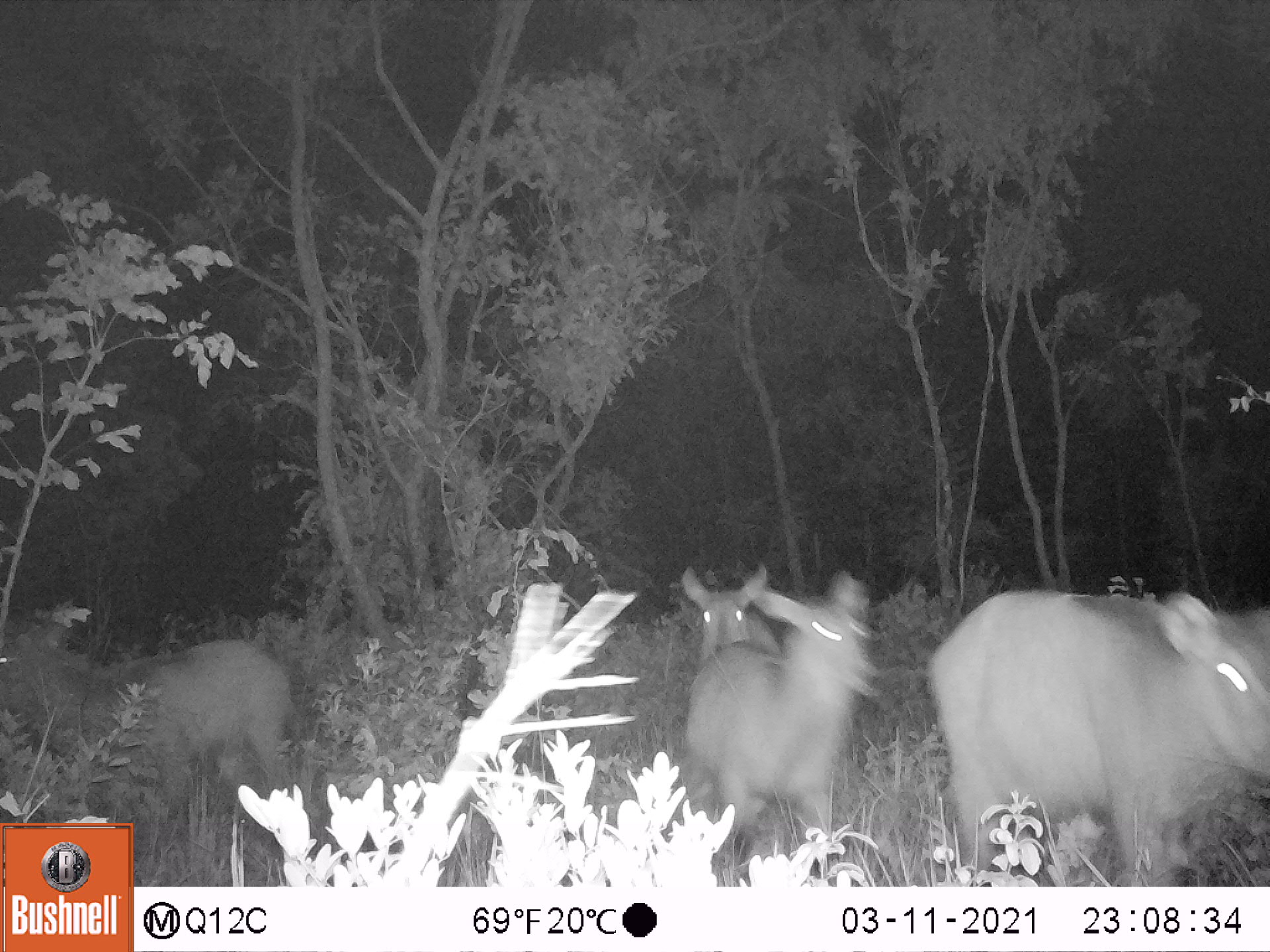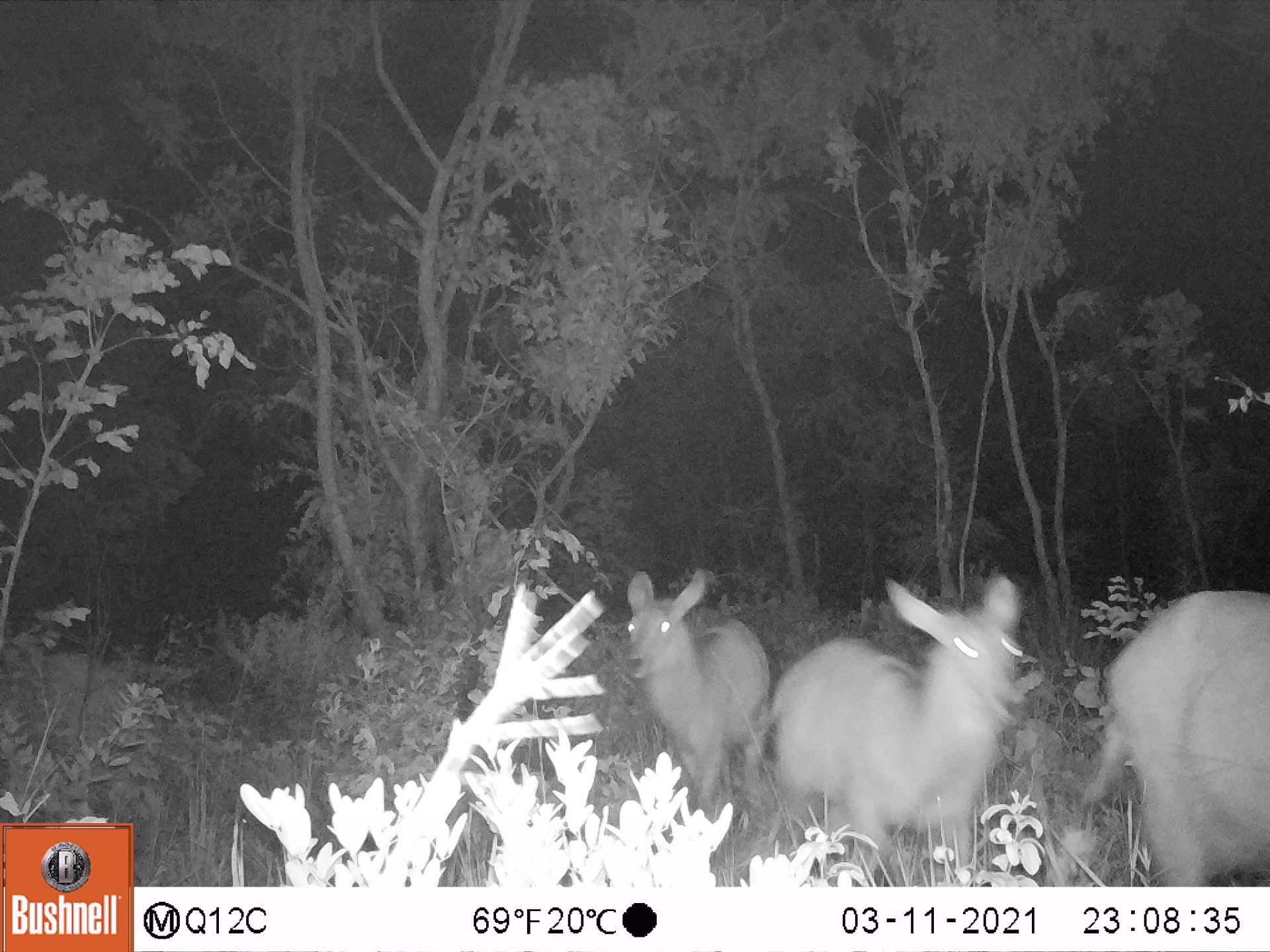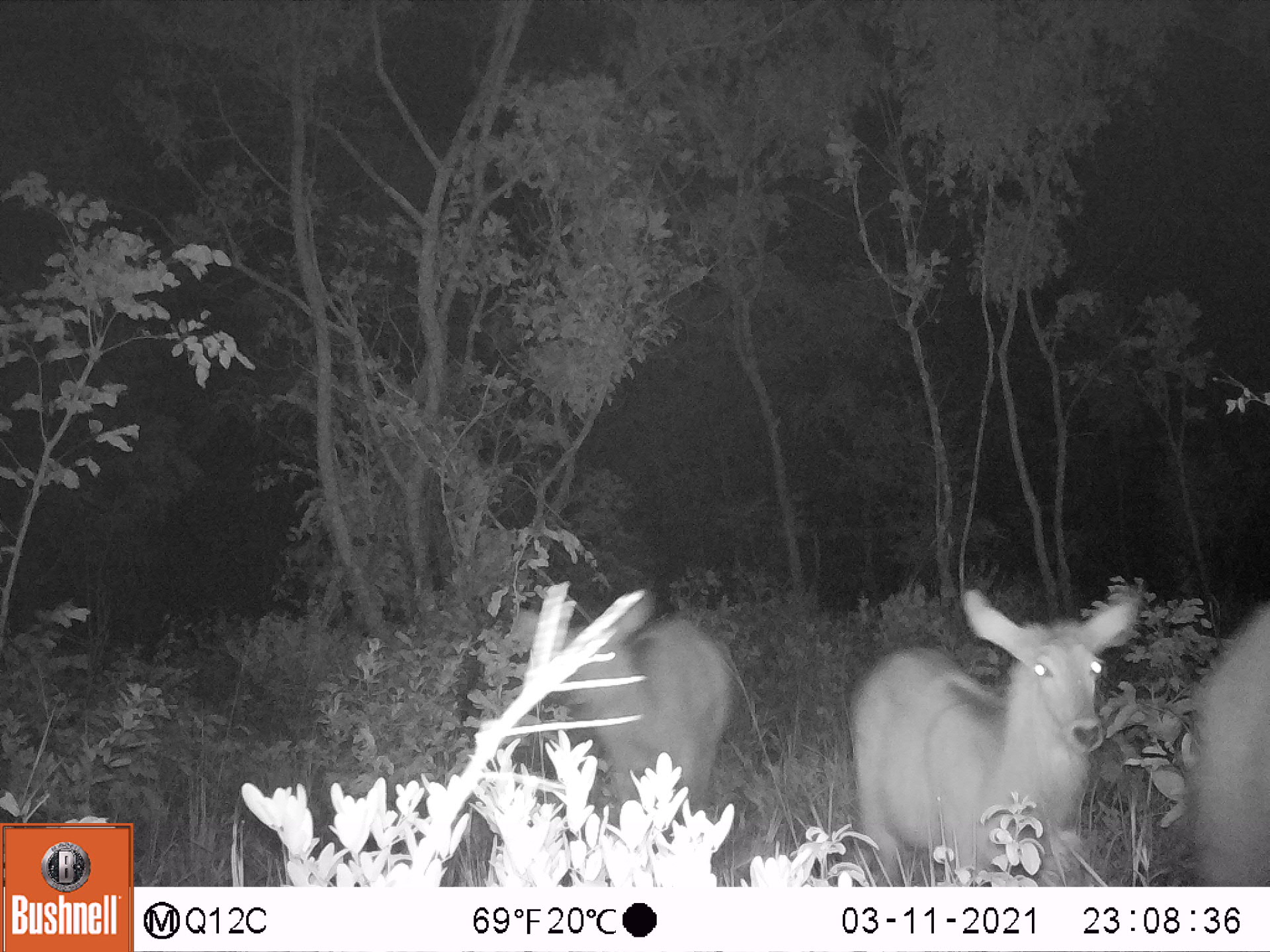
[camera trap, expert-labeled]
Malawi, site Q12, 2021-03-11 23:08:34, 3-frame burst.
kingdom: Animalia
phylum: Chordata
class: Mammalia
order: Artiodactyla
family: Bovidae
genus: Kobus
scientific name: Kobus ellipsiprymnus ellipsiprymnus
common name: common waterbuck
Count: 4.